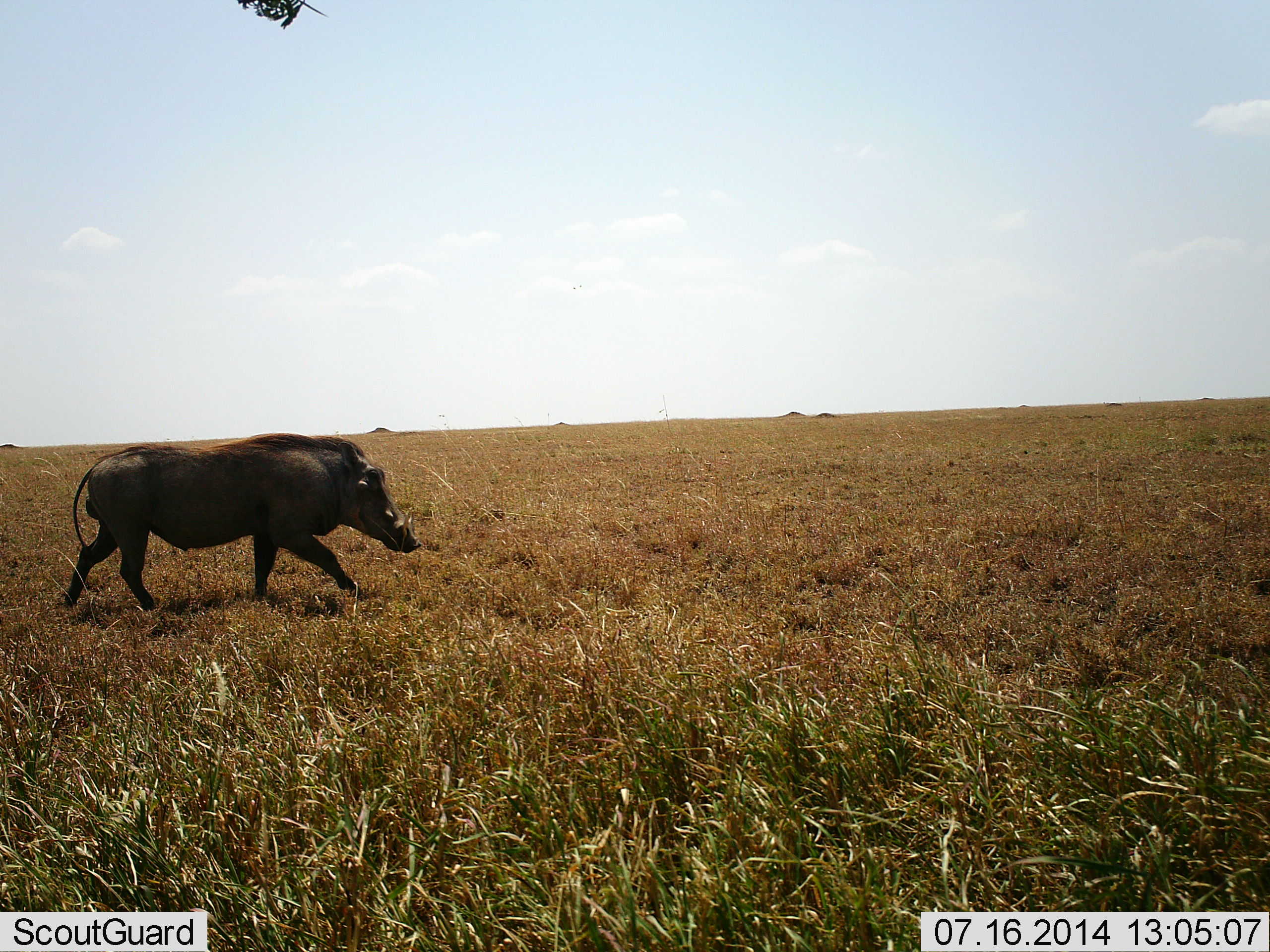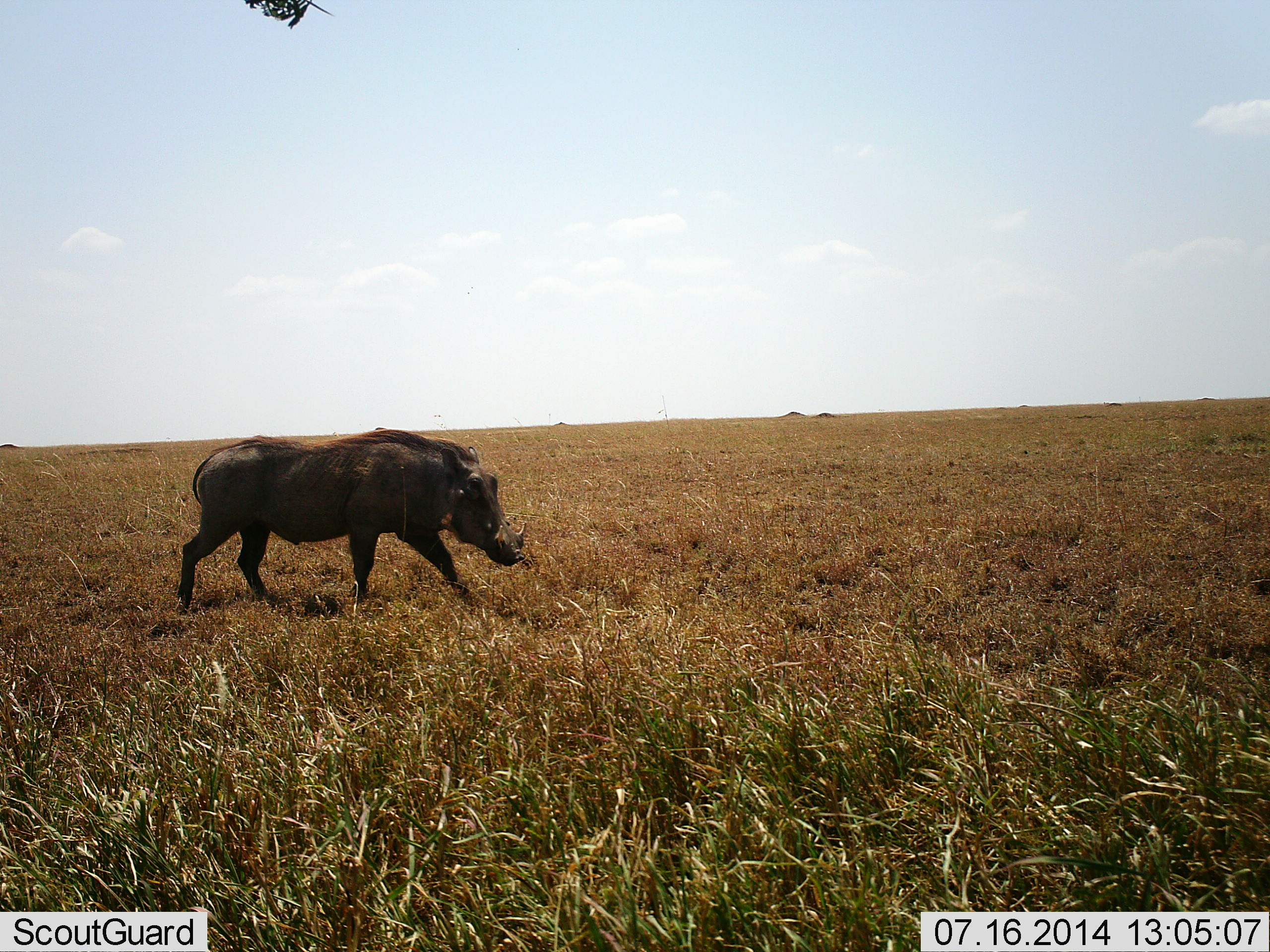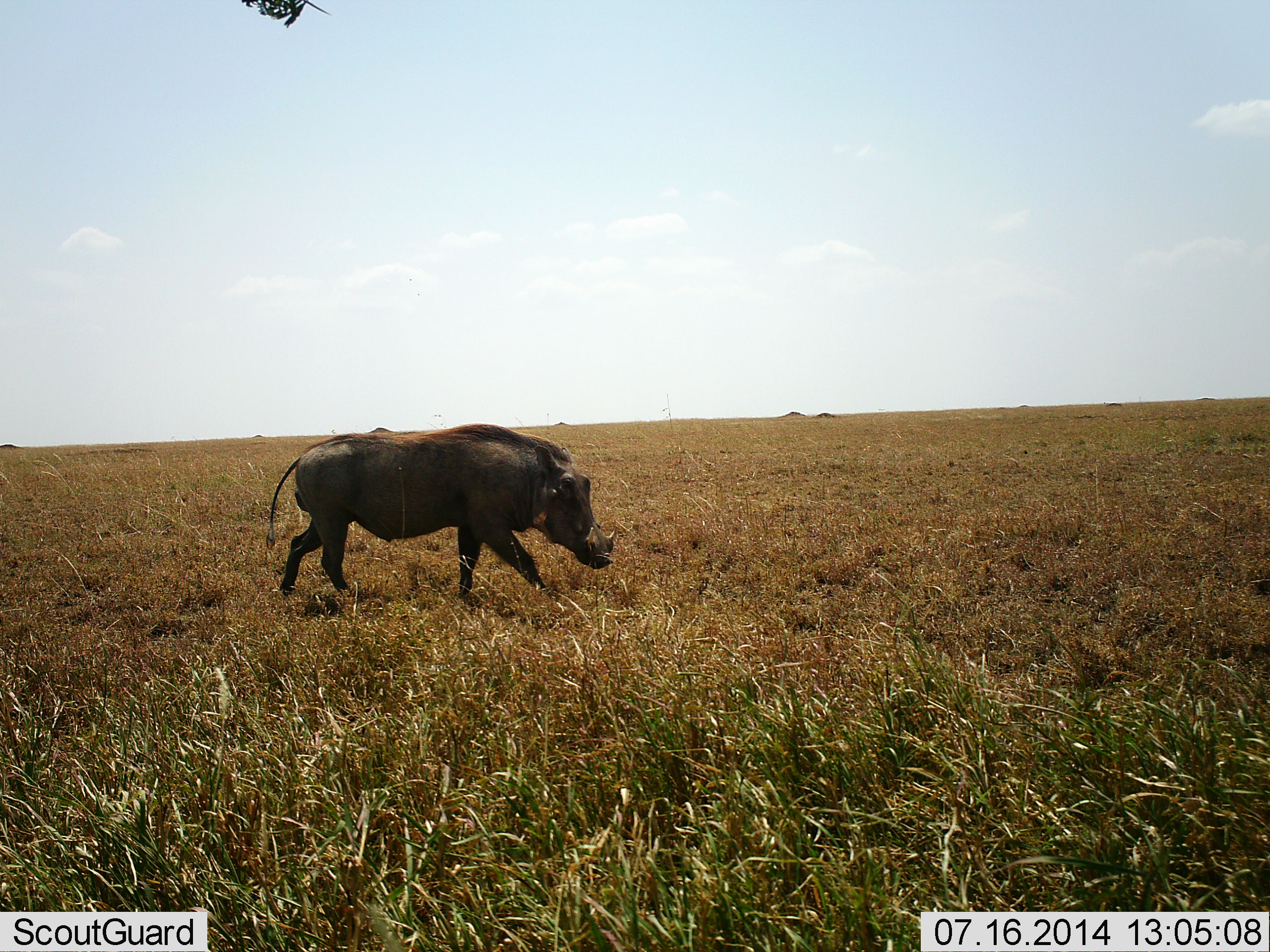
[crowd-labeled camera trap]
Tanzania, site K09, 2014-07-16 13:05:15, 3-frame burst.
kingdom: Animalia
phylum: Chordata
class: Mammalia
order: Artiodactyla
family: Suidae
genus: Phacochoerus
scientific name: Phacochoerus africanus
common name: warthog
Warthog (Phacochoerus africanus), count 1. Behavior (volunteer vote fractions): standing 0%, resting 0%, moving 100%, interacting 0%. Young present (vote fraction): 0%. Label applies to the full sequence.